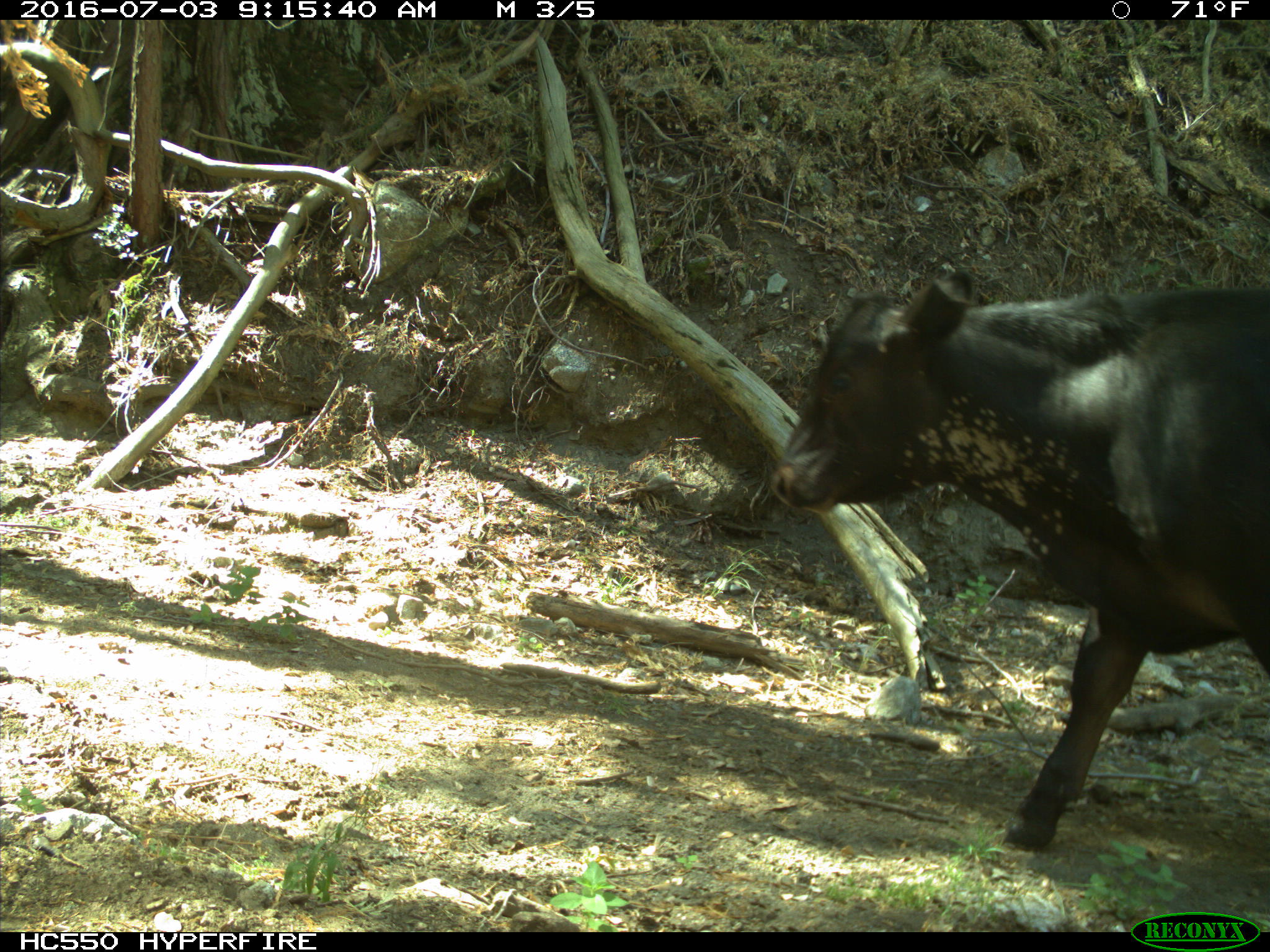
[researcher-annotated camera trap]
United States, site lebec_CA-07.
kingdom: Animalia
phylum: Chordata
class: Mammalia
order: Artiodactyla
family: Bovidae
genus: Bos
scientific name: Bos taurus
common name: domestic cow